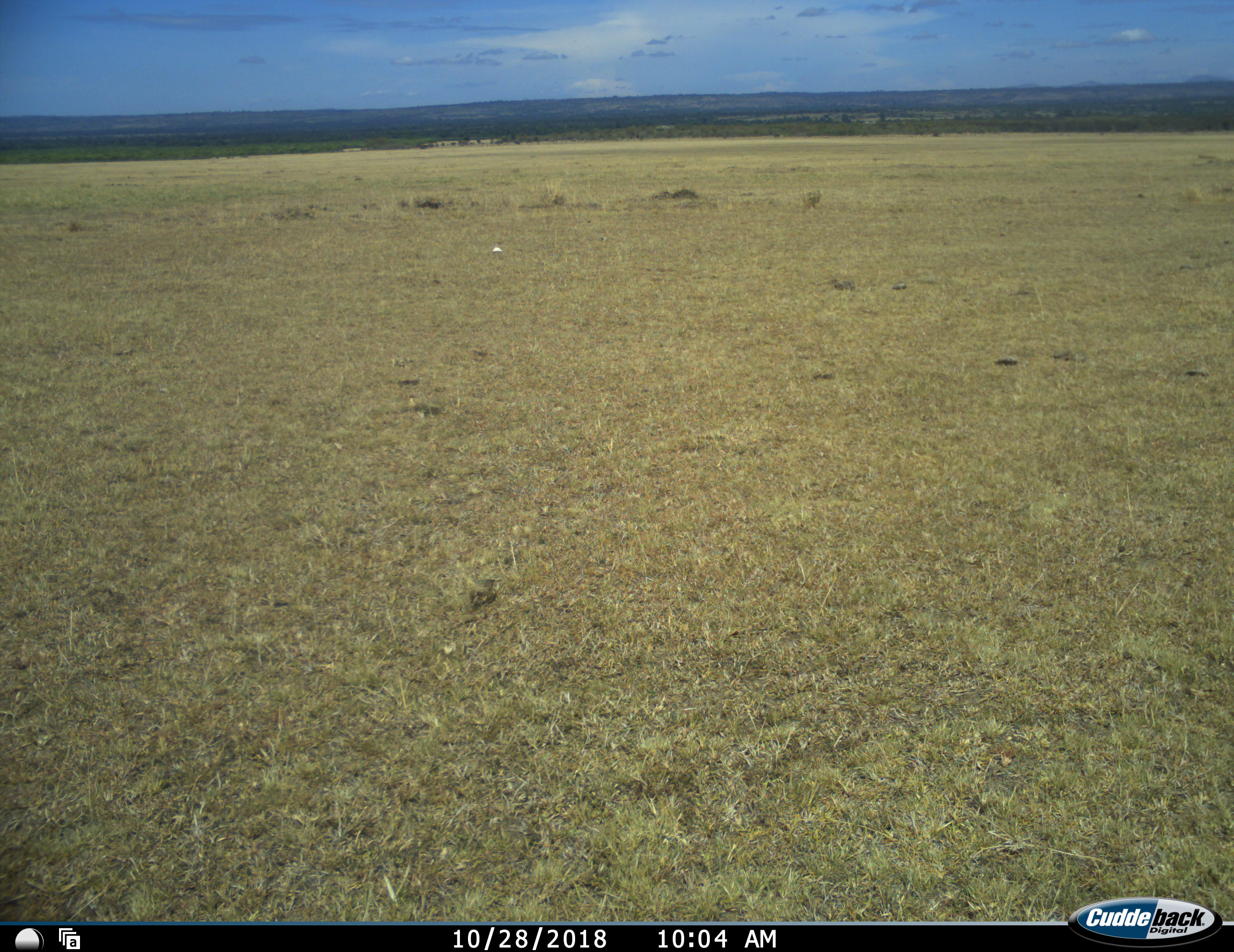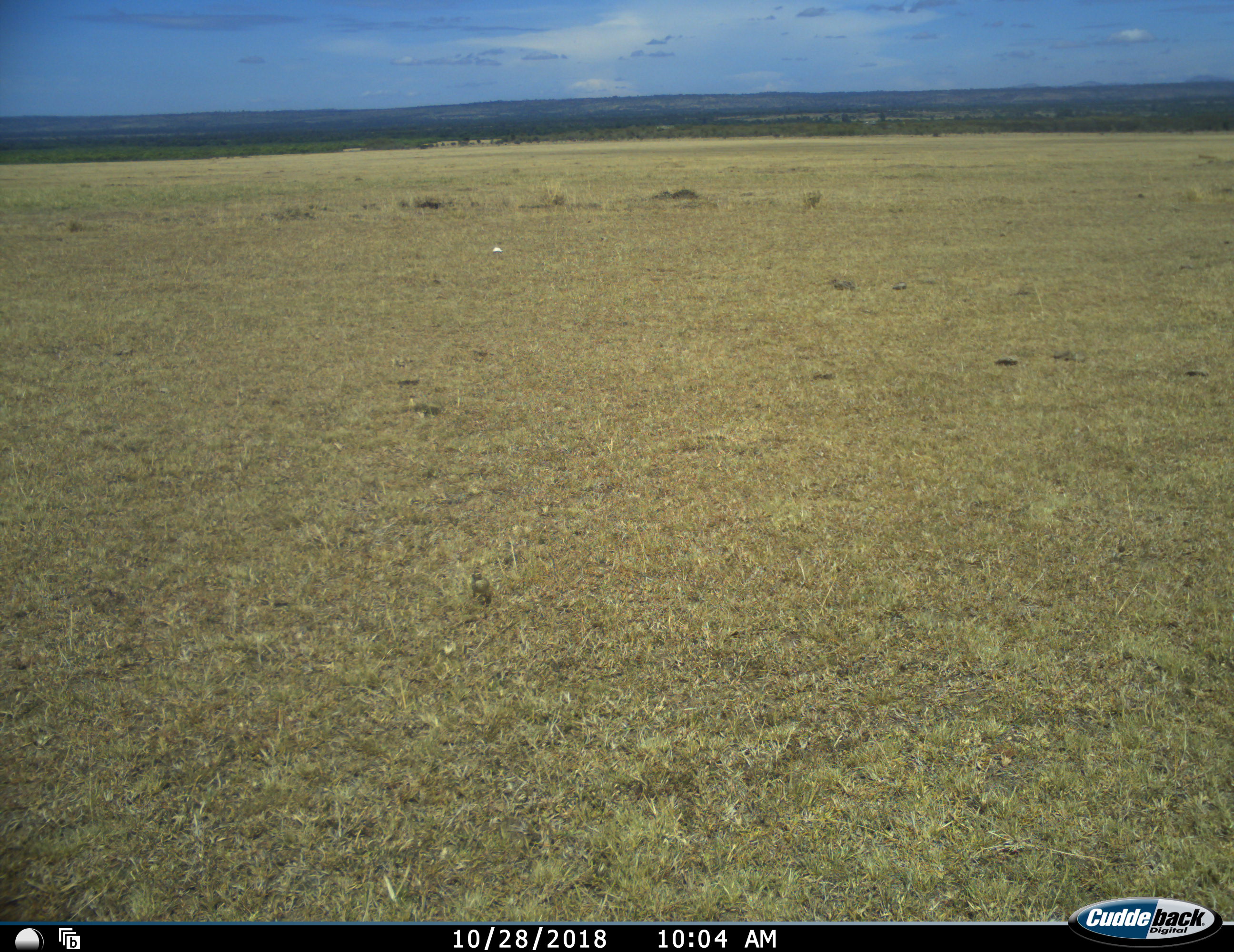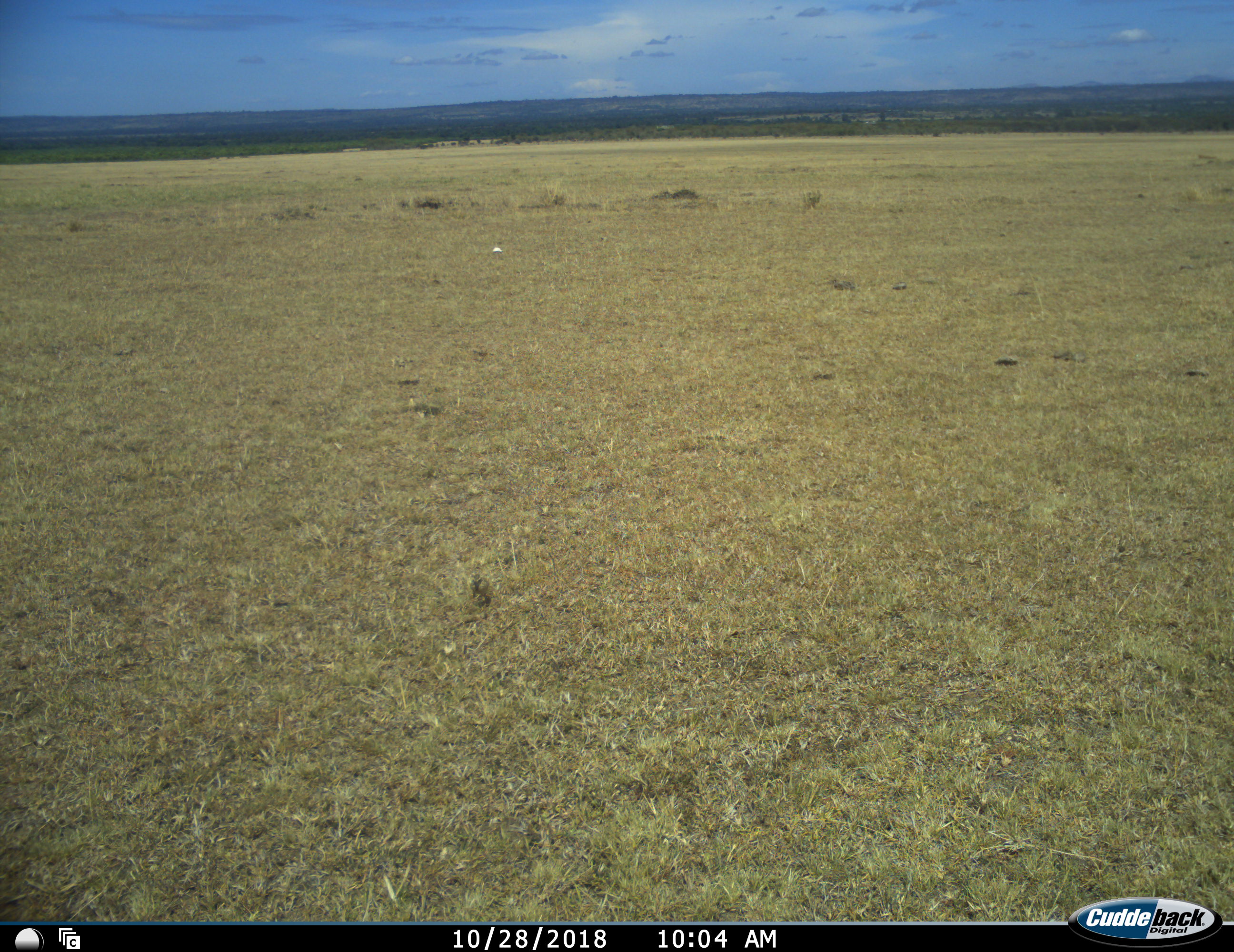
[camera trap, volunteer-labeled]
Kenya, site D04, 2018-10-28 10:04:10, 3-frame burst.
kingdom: Animalia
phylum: Chordata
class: Aves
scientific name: Aves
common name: bird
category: birdother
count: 1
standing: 0%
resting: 0%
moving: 67%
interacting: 0%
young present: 0%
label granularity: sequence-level